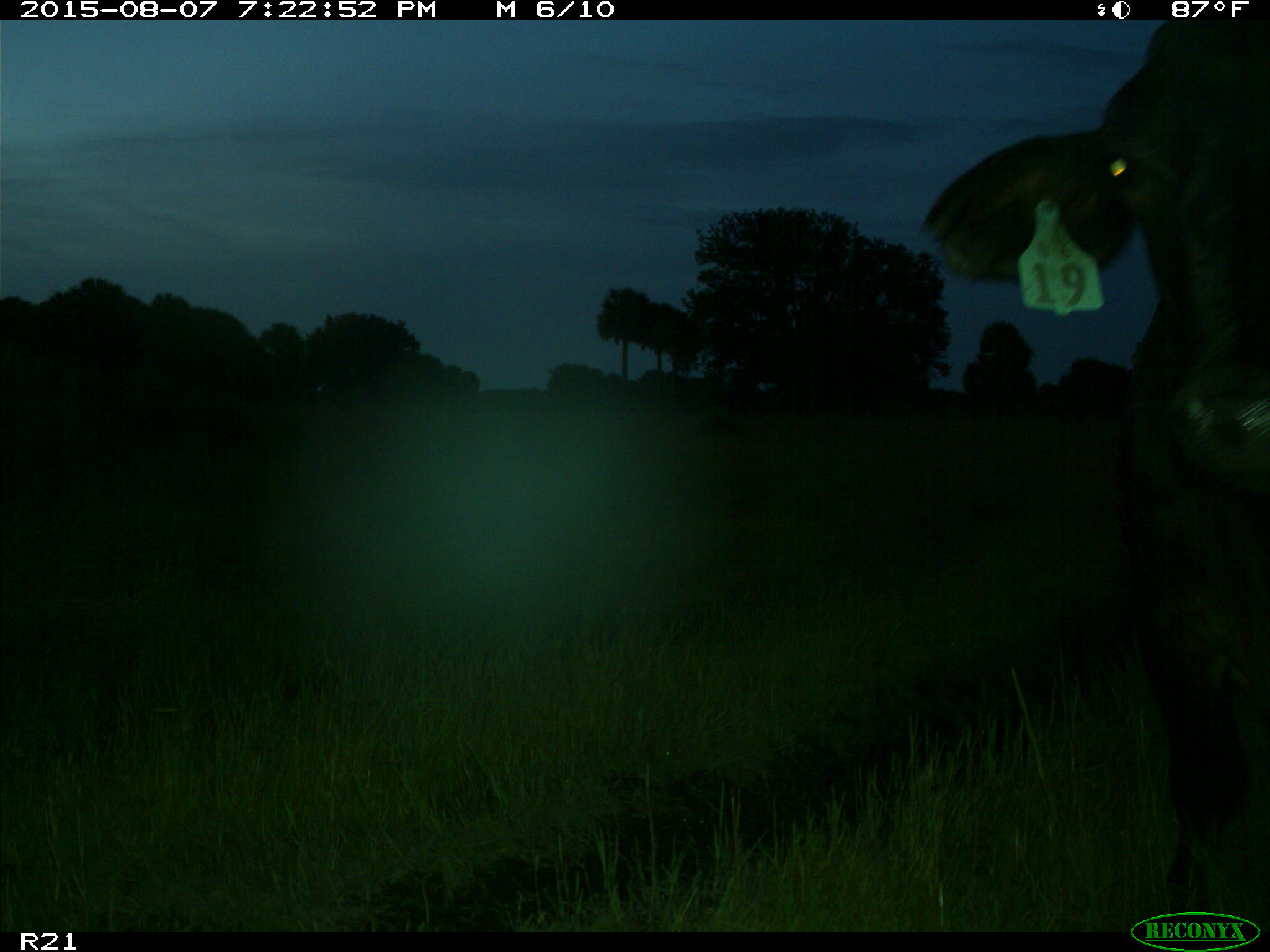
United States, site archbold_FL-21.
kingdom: Animalia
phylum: Chordata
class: Mammalia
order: Artiodactyla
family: Bovidae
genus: Bos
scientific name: Bos taurus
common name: domestic cow